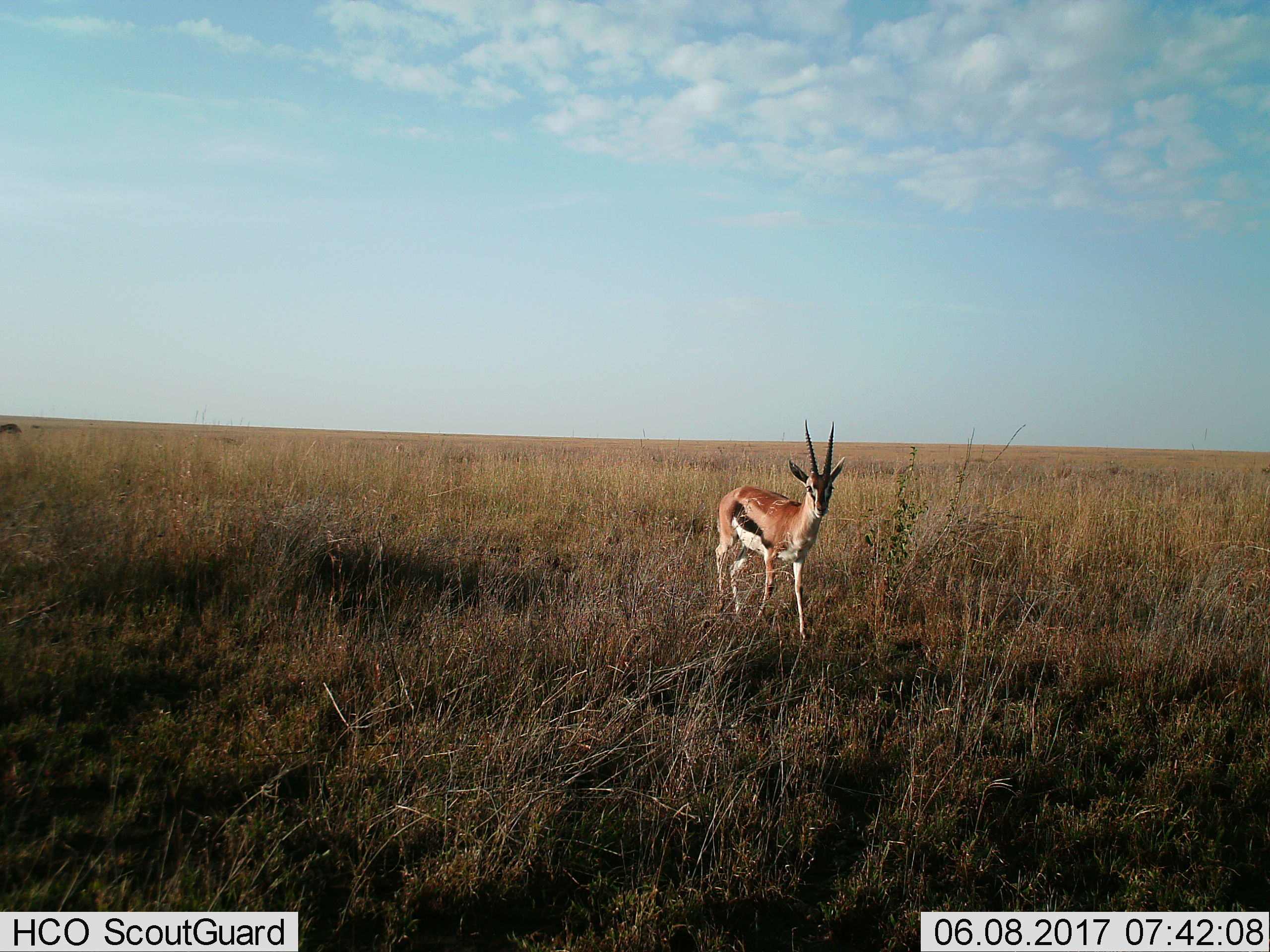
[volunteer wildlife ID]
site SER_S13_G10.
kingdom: Animalia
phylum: Chordata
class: Mammalia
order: Artiodactyla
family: Bovidae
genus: Eudorcas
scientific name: Eudorcas thomsonii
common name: thomson's gazelle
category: gazellethomsons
Gazellethomsons (thomson's gazelle) (Eudorcas thomsonii), count 1. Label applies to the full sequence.